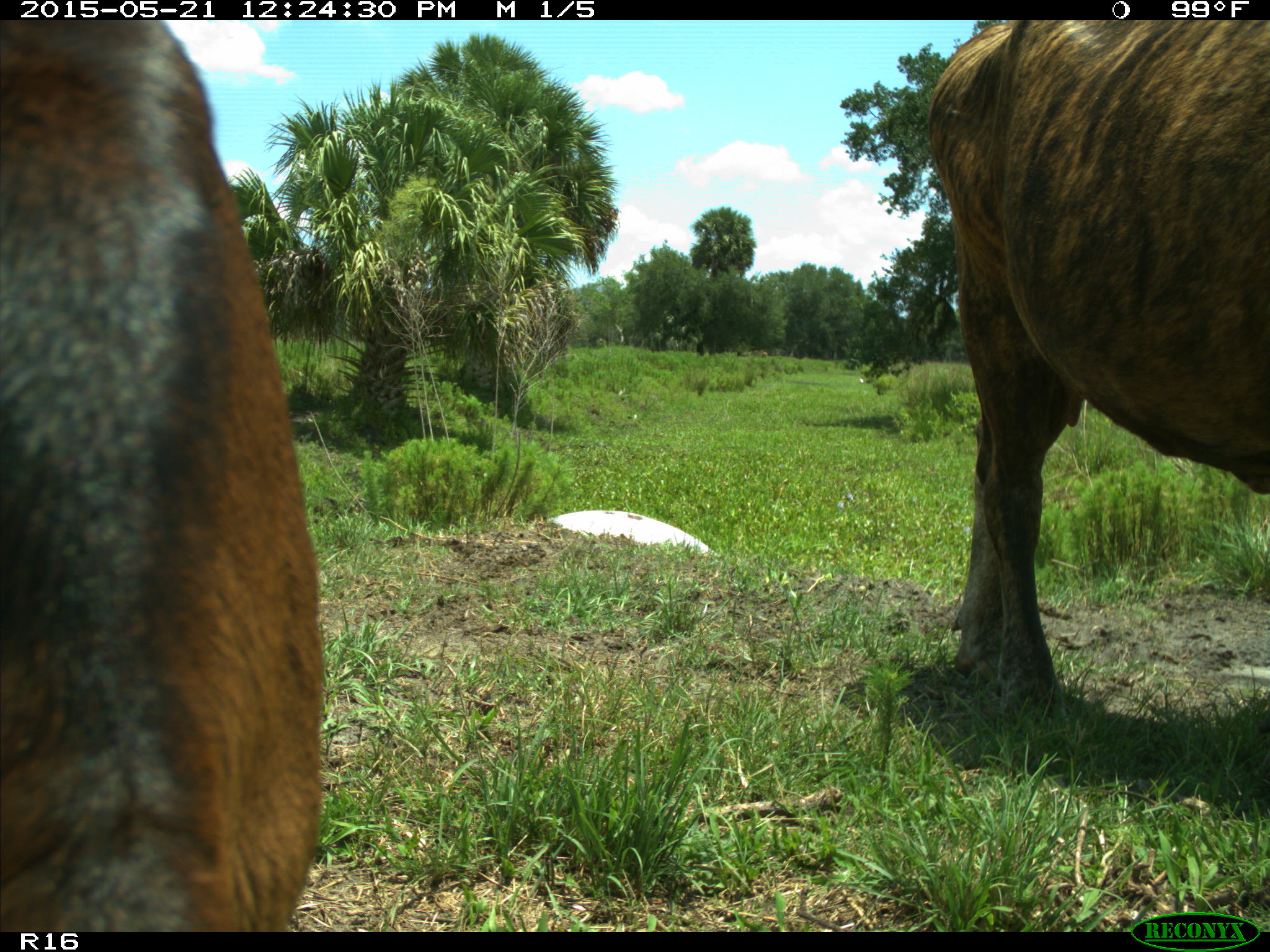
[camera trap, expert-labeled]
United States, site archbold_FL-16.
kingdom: Animalia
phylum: Chordata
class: Mammalia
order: Artiodactyla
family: Bovidae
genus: Bos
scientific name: Bos taurus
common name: domestic cow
Bos taurus (domestic cow).